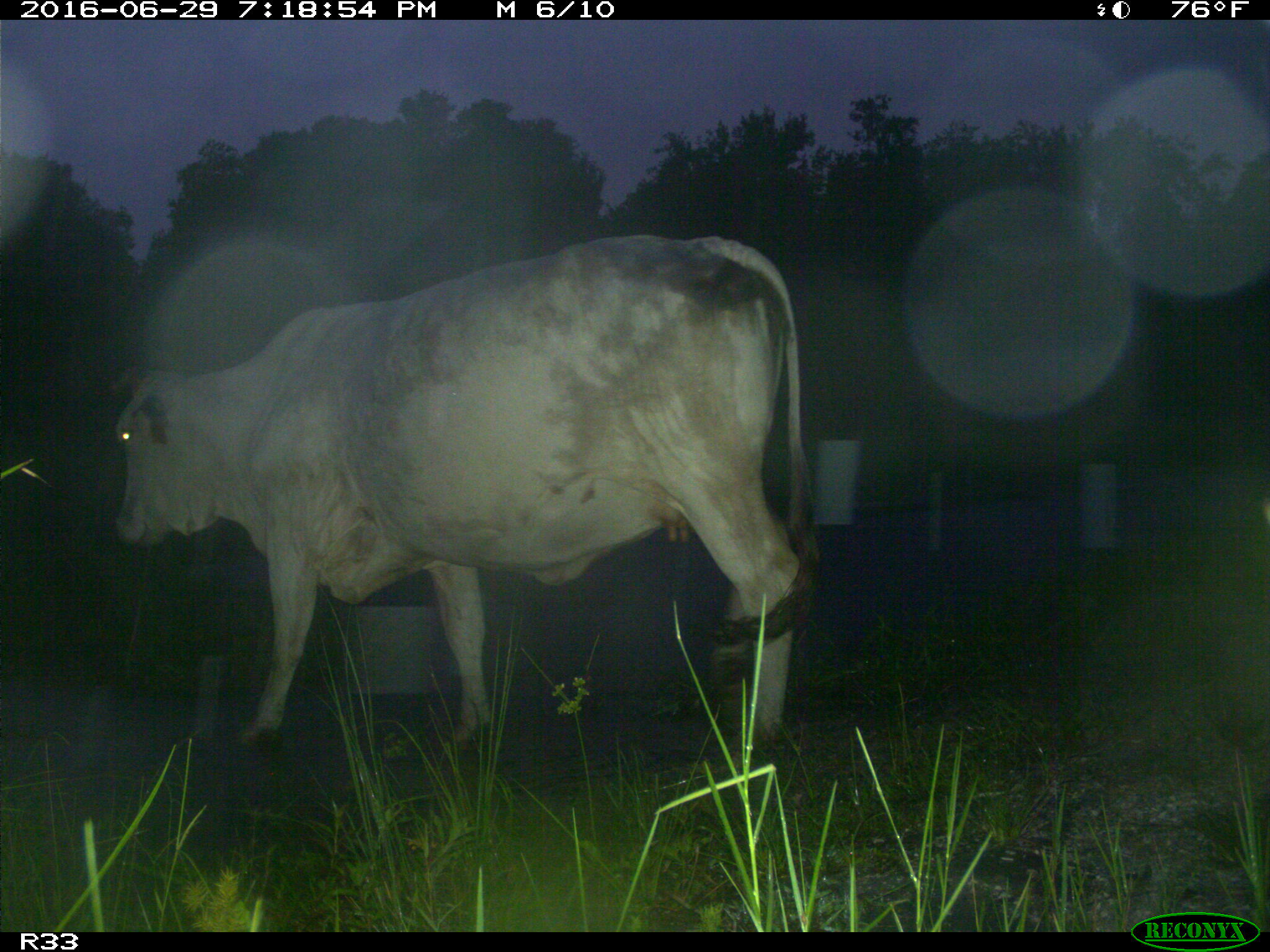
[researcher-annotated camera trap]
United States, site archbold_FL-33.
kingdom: Animalia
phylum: Chordata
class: Mammalia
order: Artiodactyla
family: Bovidae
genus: Bos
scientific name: Bos taurus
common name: domestic cow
Bos taurus (domestic cow).